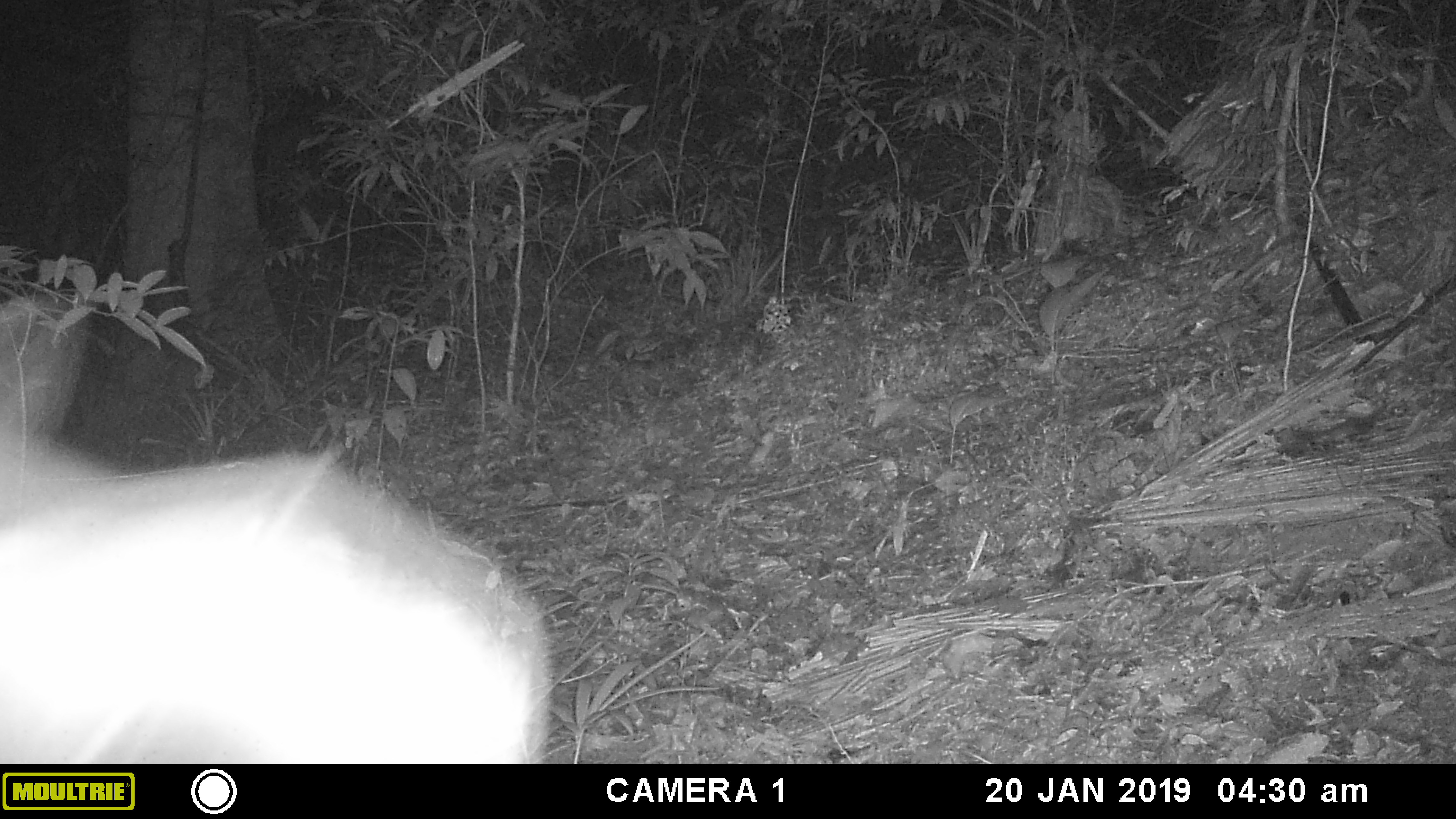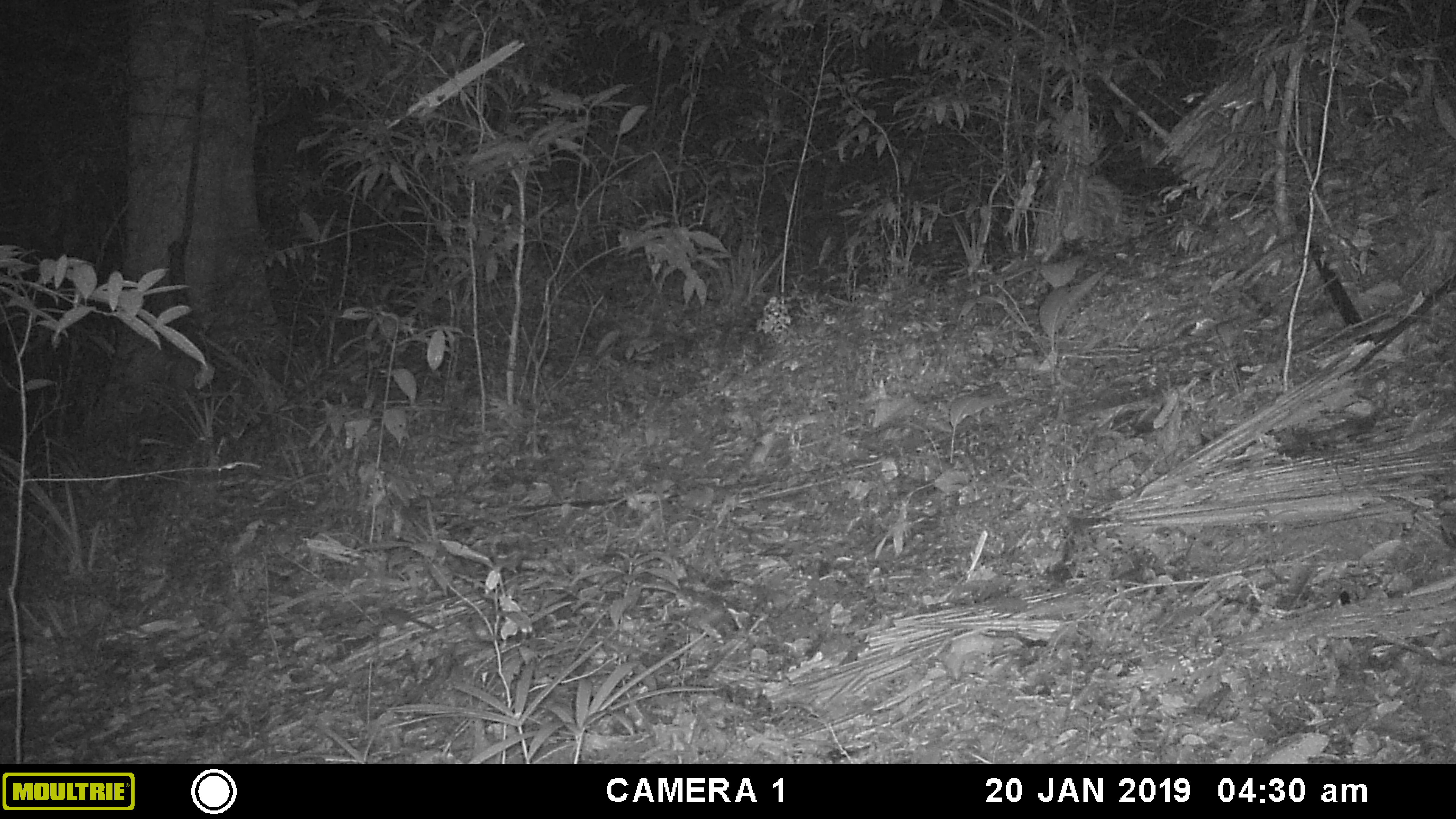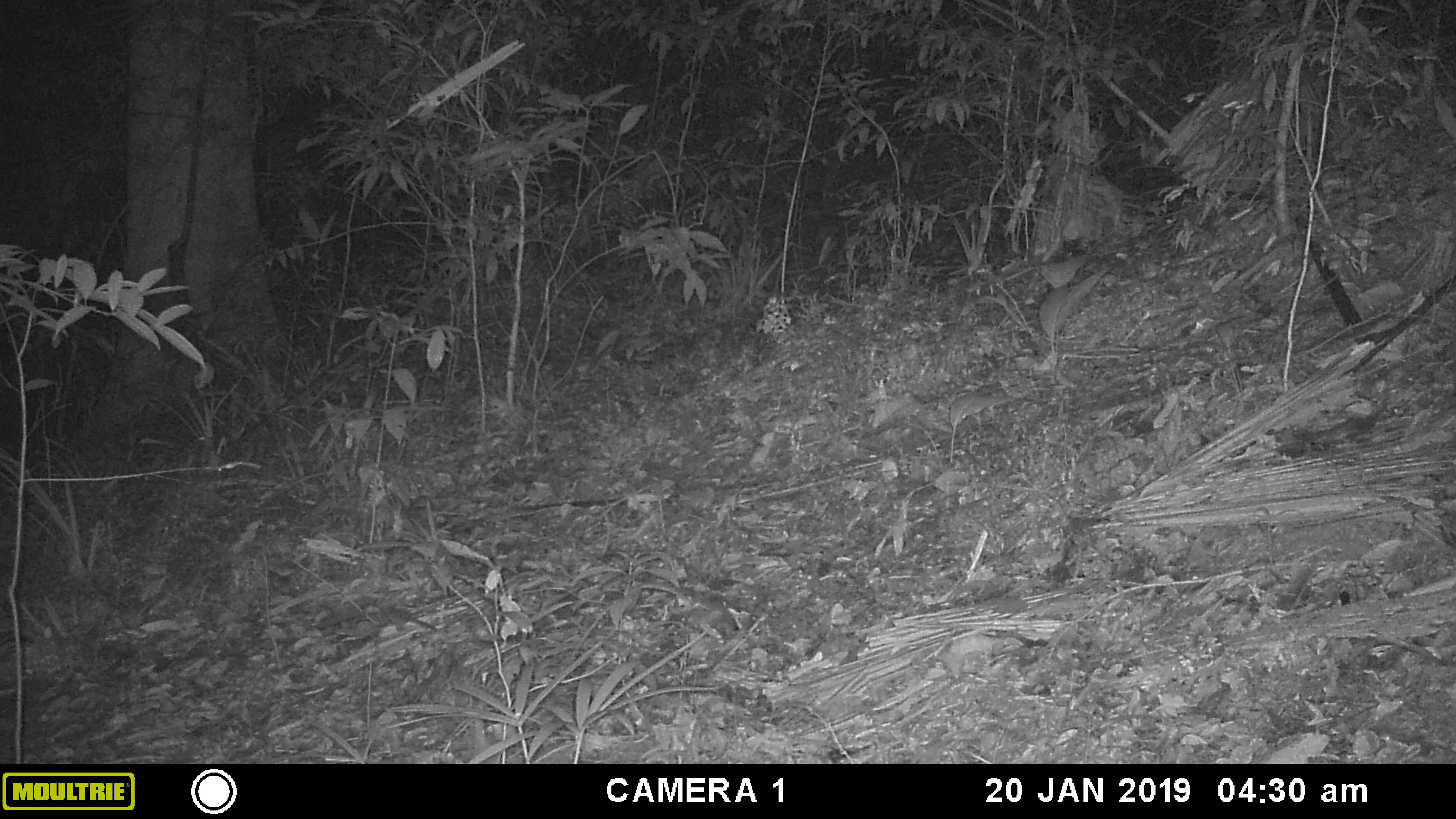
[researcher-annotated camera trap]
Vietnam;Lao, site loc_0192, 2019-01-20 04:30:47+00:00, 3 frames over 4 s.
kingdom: Animalia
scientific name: Animalia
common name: animal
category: unidentified animal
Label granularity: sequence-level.